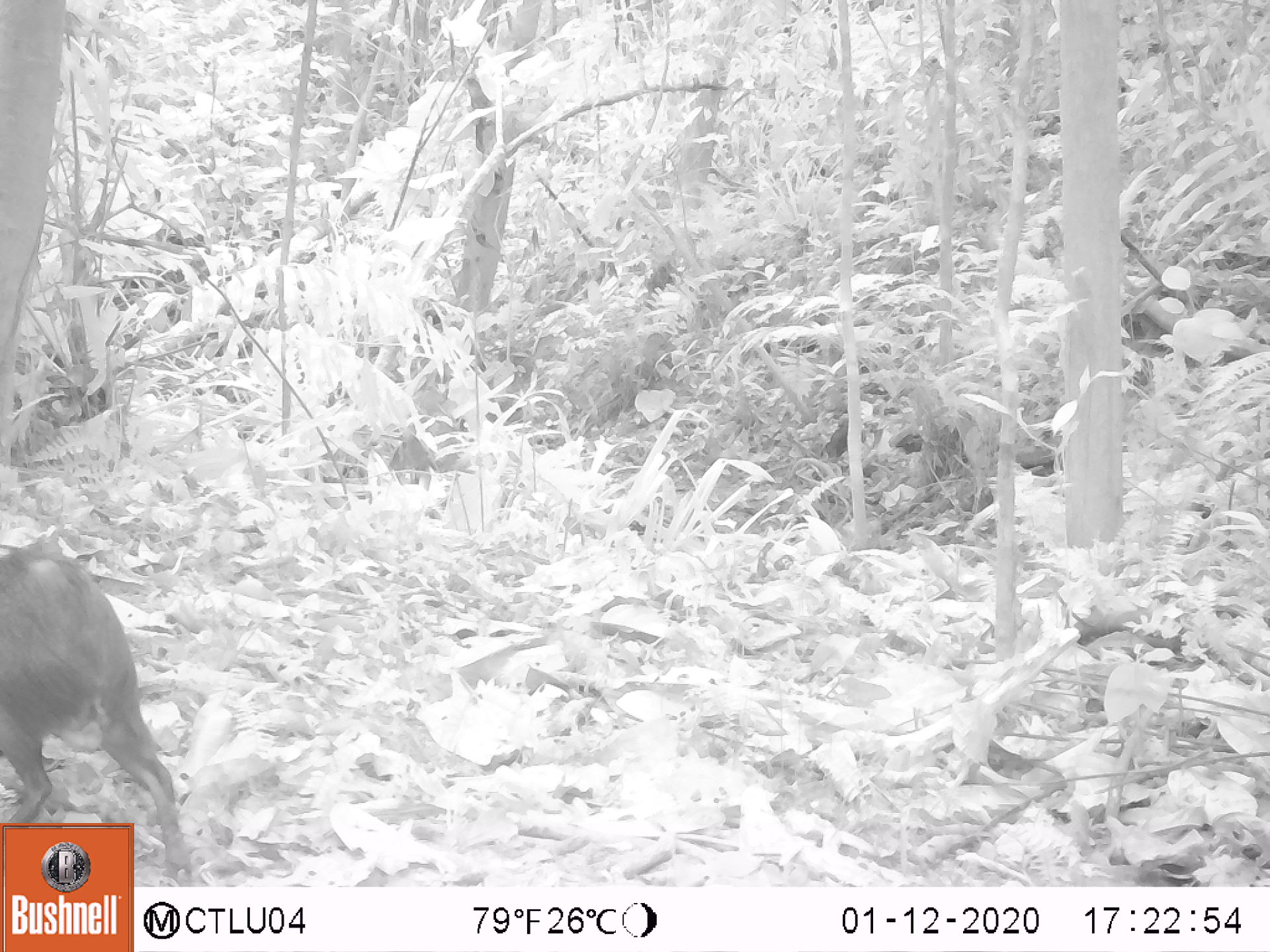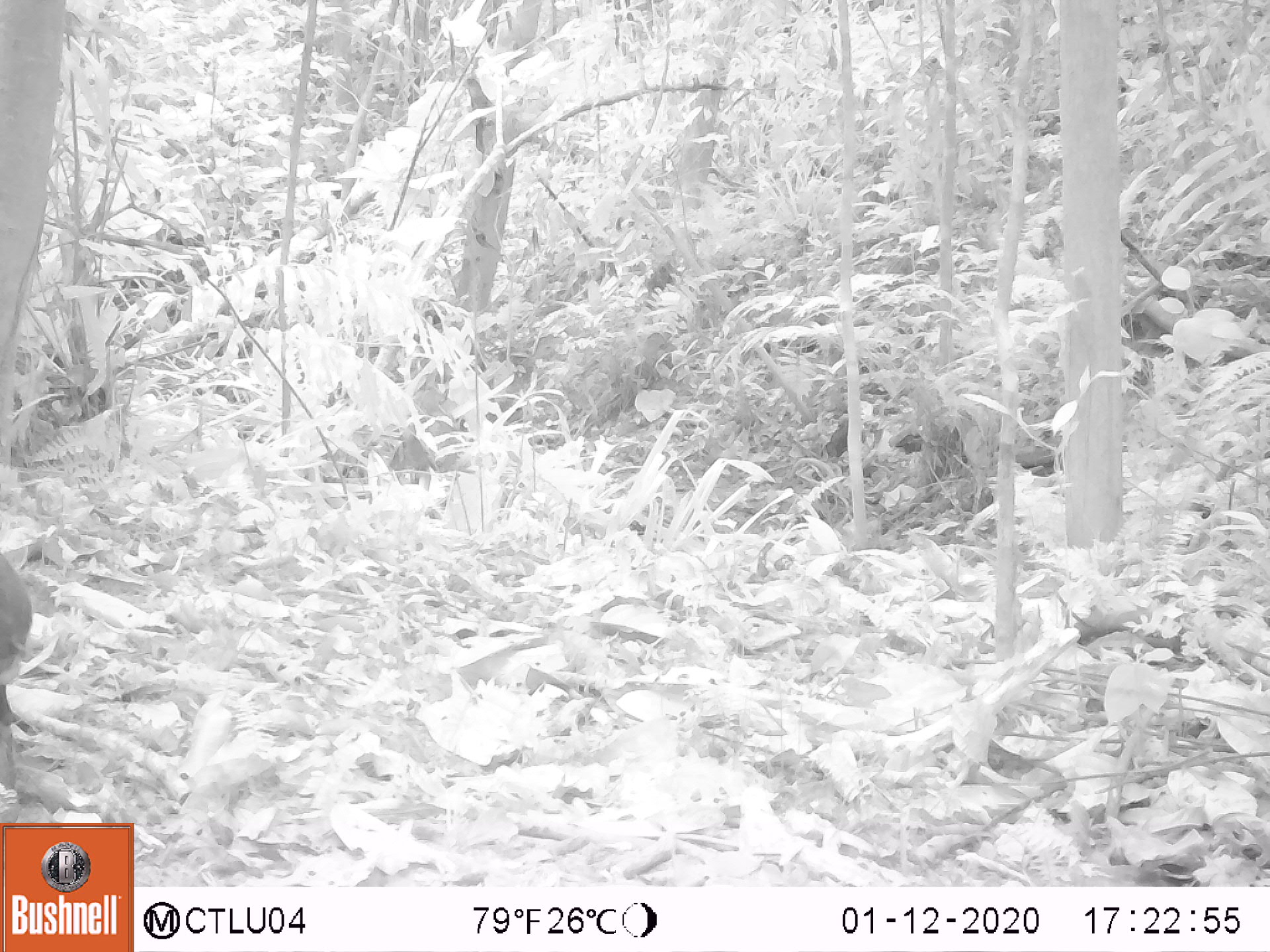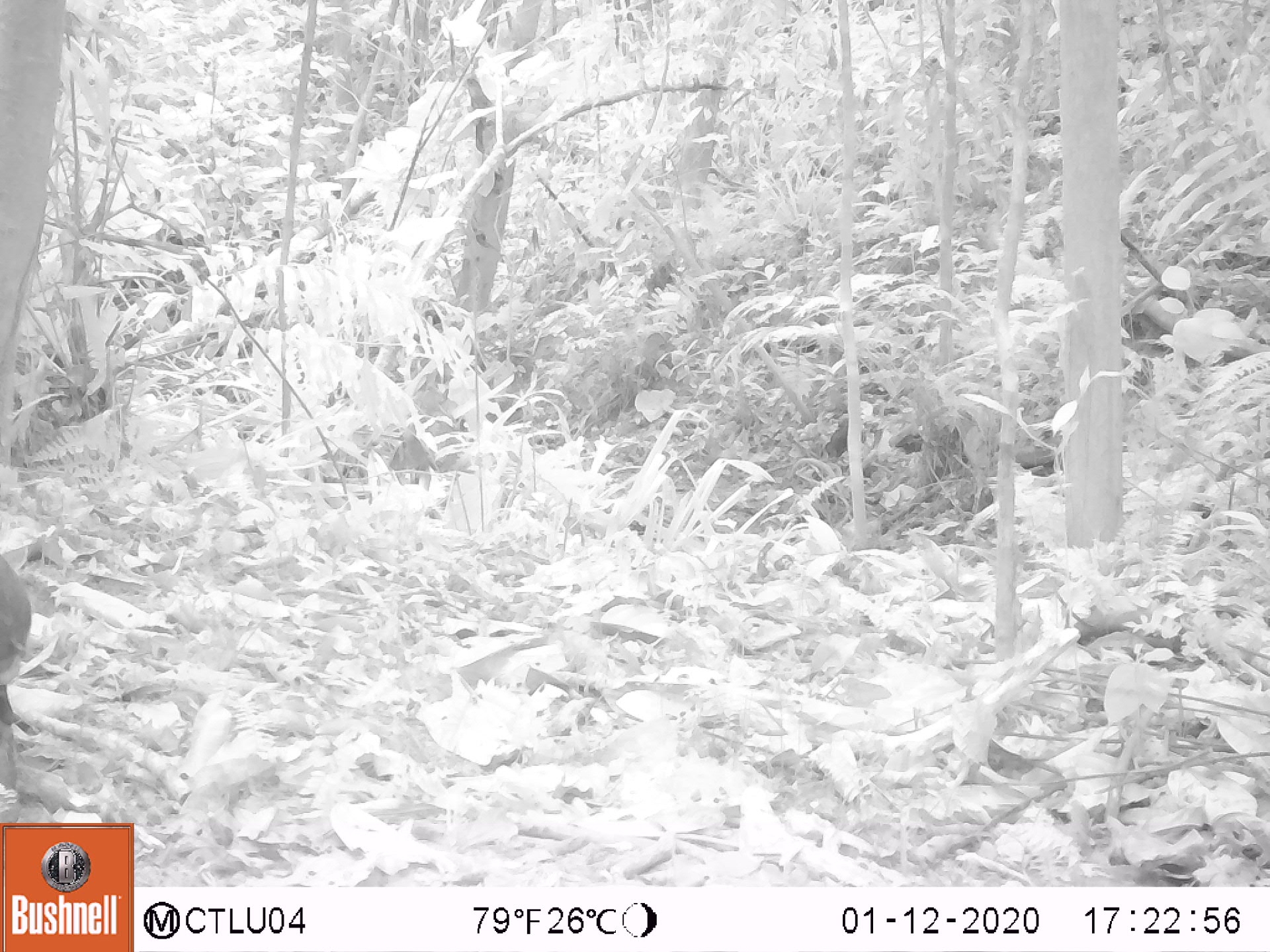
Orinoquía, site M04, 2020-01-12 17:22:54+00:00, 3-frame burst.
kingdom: Animalia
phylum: Chordata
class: Mammalia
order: Rodentia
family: Dasyproctidae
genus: Dasyprocta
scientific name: Dasyprocta fuliginosa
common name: black agouti